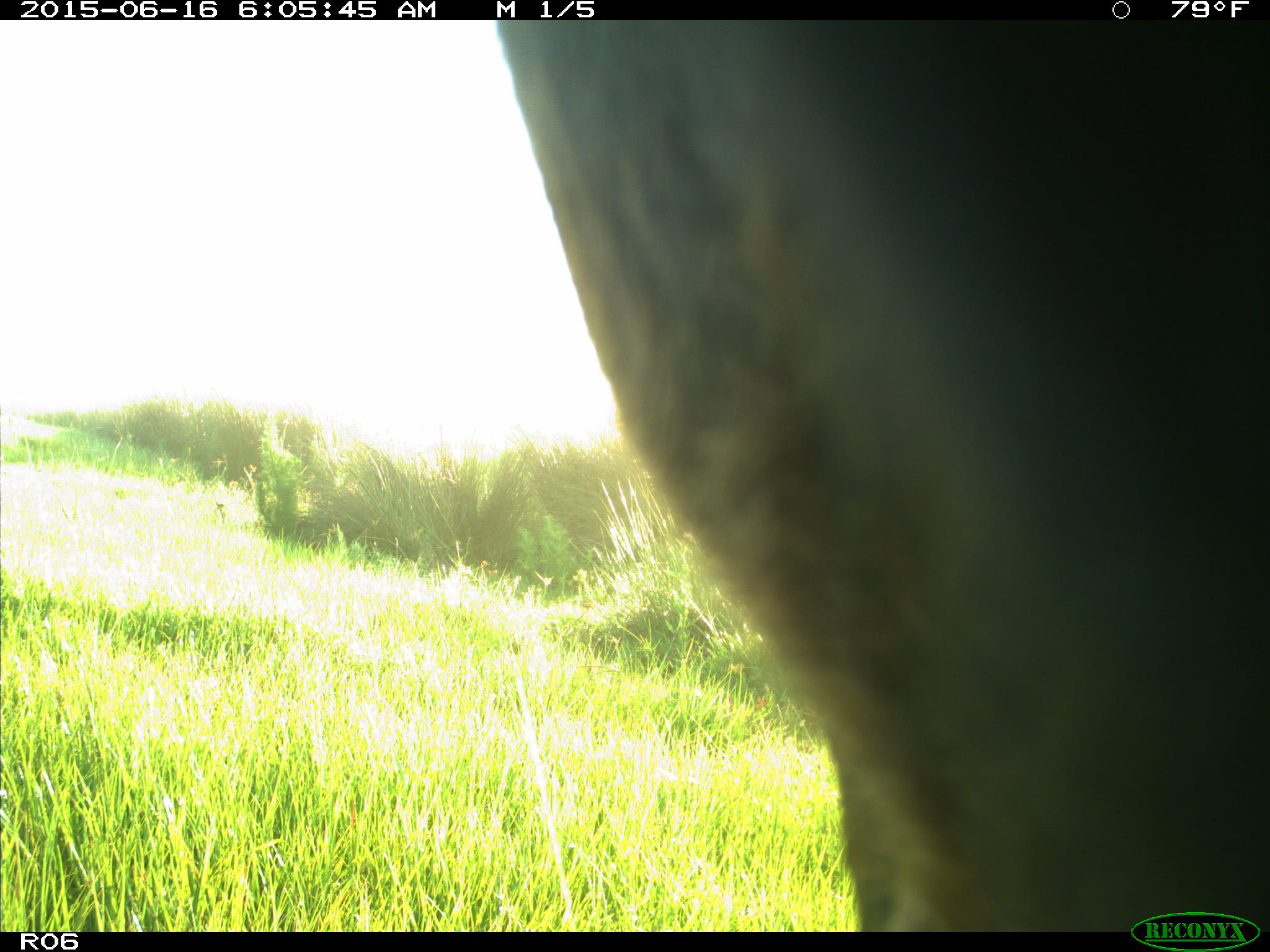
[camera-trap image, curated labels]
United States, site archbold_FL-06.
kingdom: Animalia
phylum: Chordata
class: Mammalia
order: Artiodactyla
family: Bovidae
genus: Bos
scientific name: Bos taurus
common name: domestic cow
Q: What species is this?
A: Bos taurus (domestic cow).